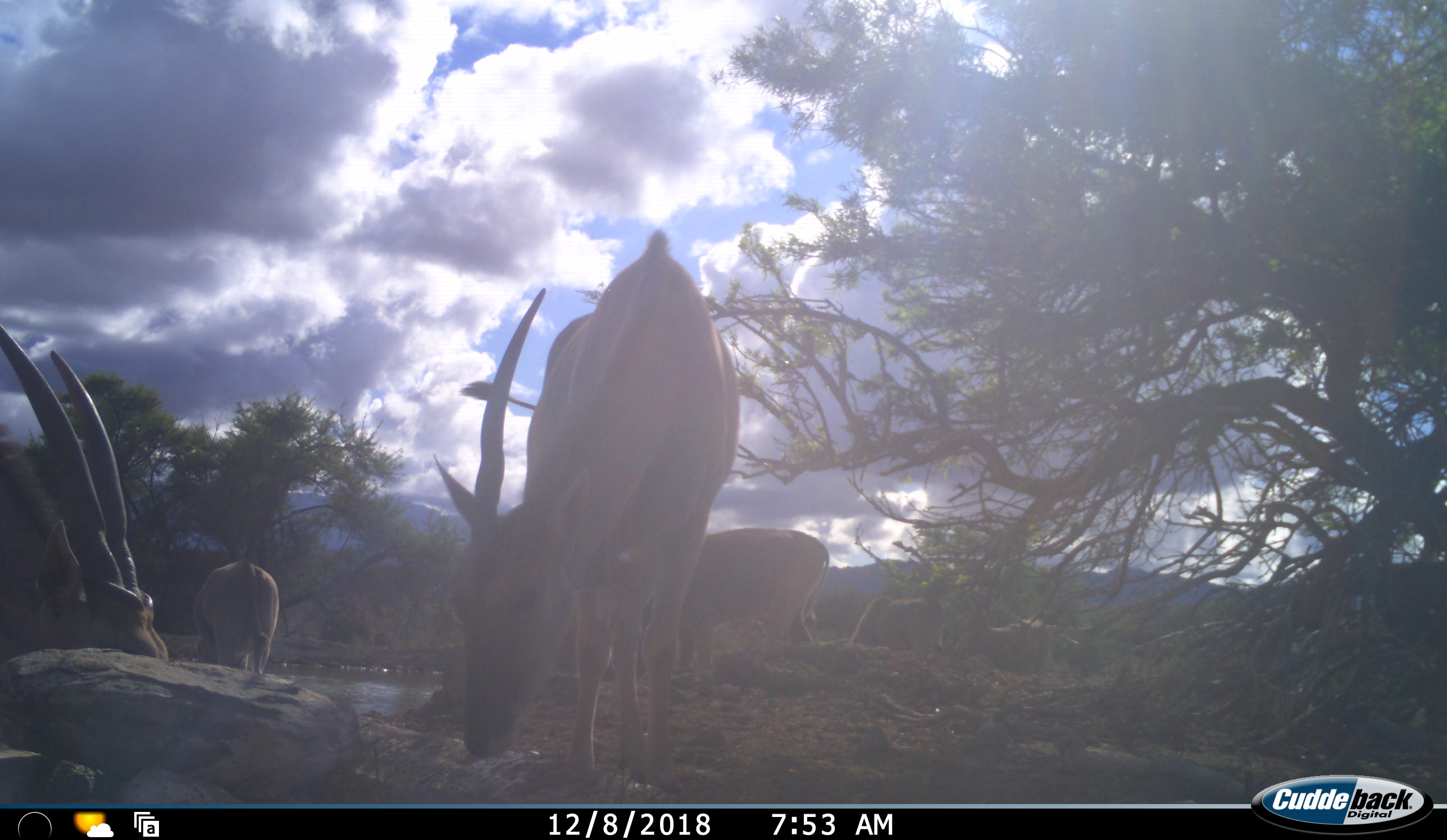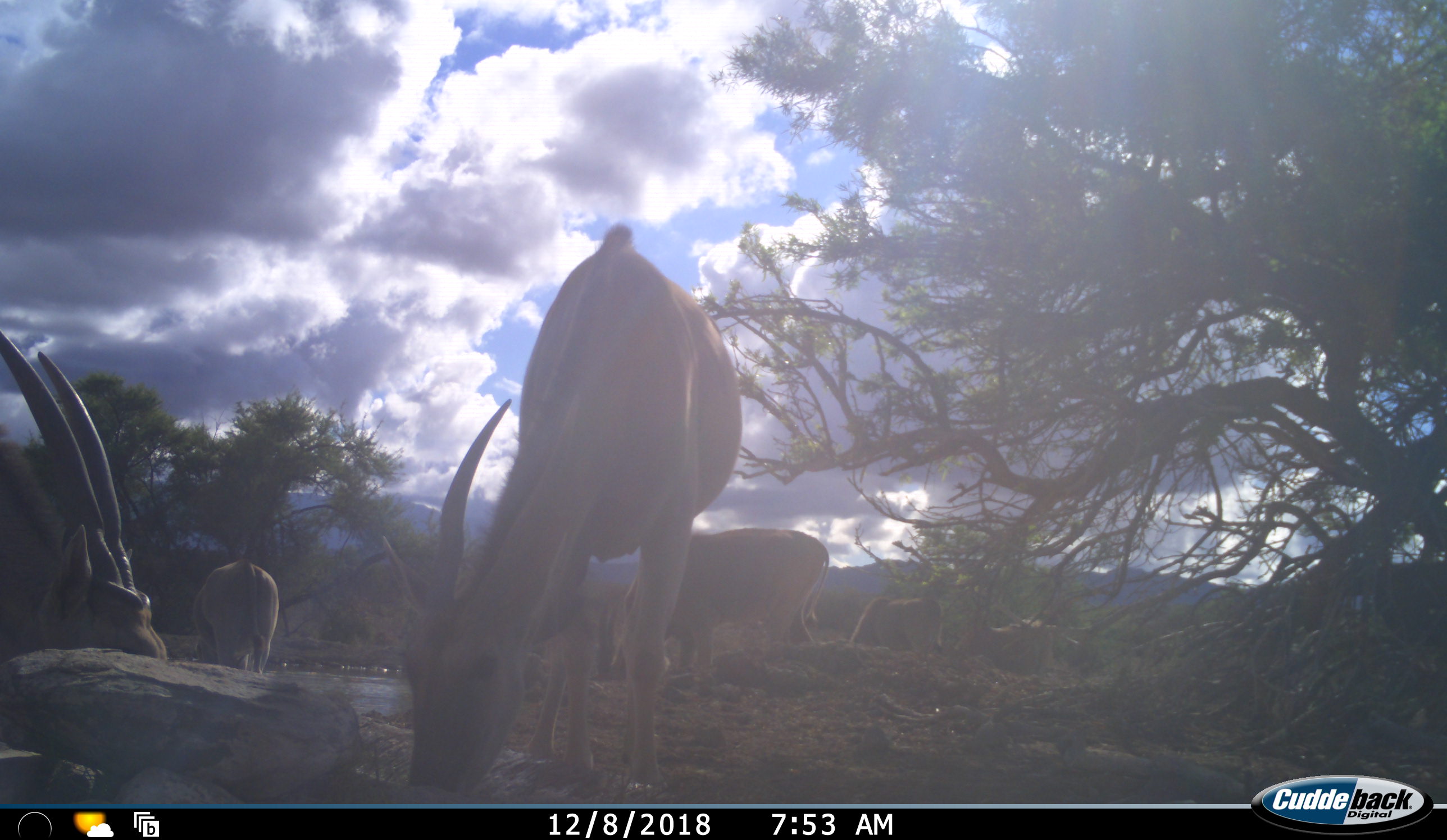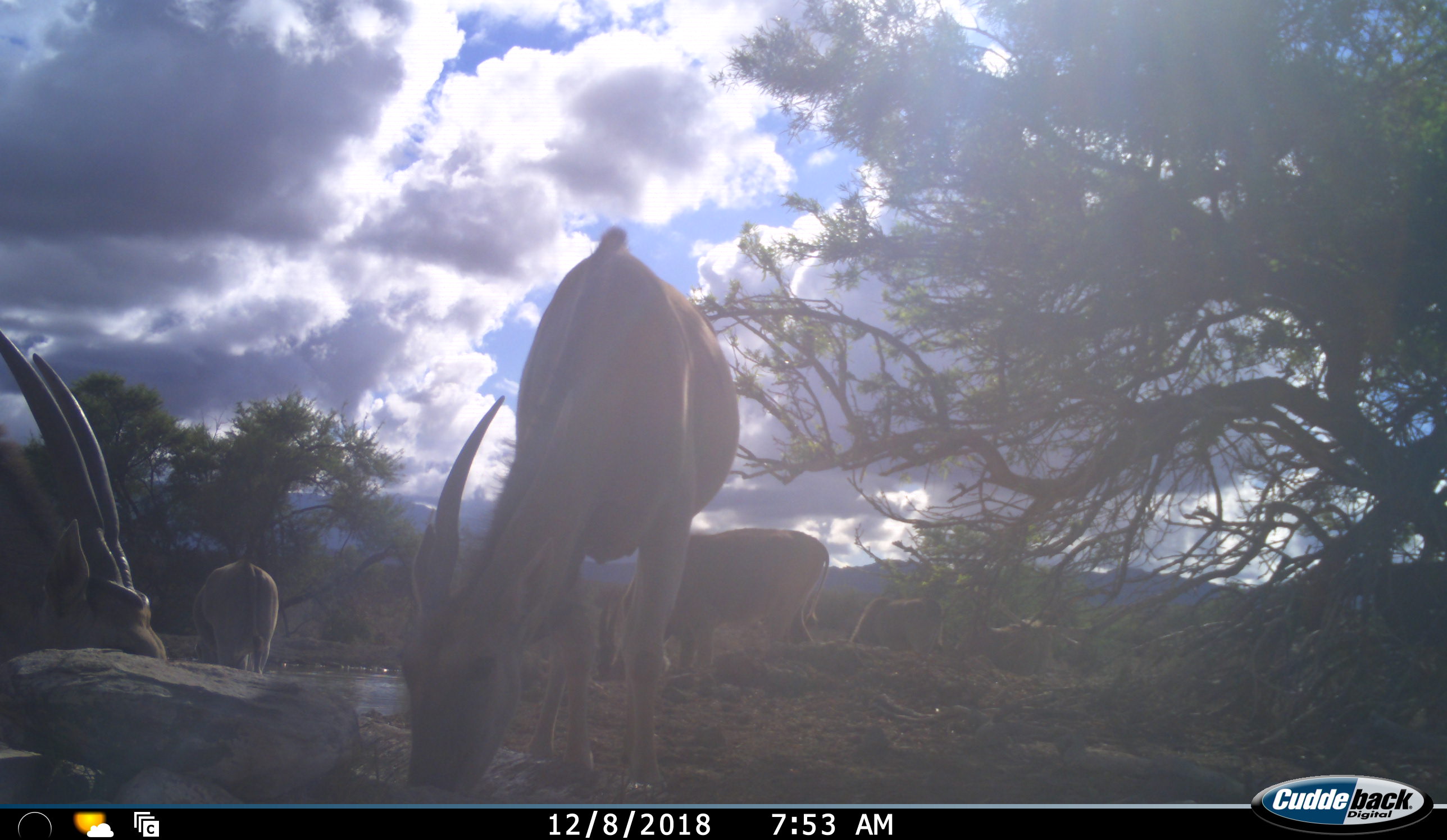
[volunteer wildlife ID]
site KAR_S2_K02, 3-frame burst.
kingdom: Animalia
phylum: Chordata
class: Mammalia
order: Artiodactyla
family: Bovidae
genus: Tragelaphus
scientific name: Tragelaphus oryx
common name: eland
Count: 6.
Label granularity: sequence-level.